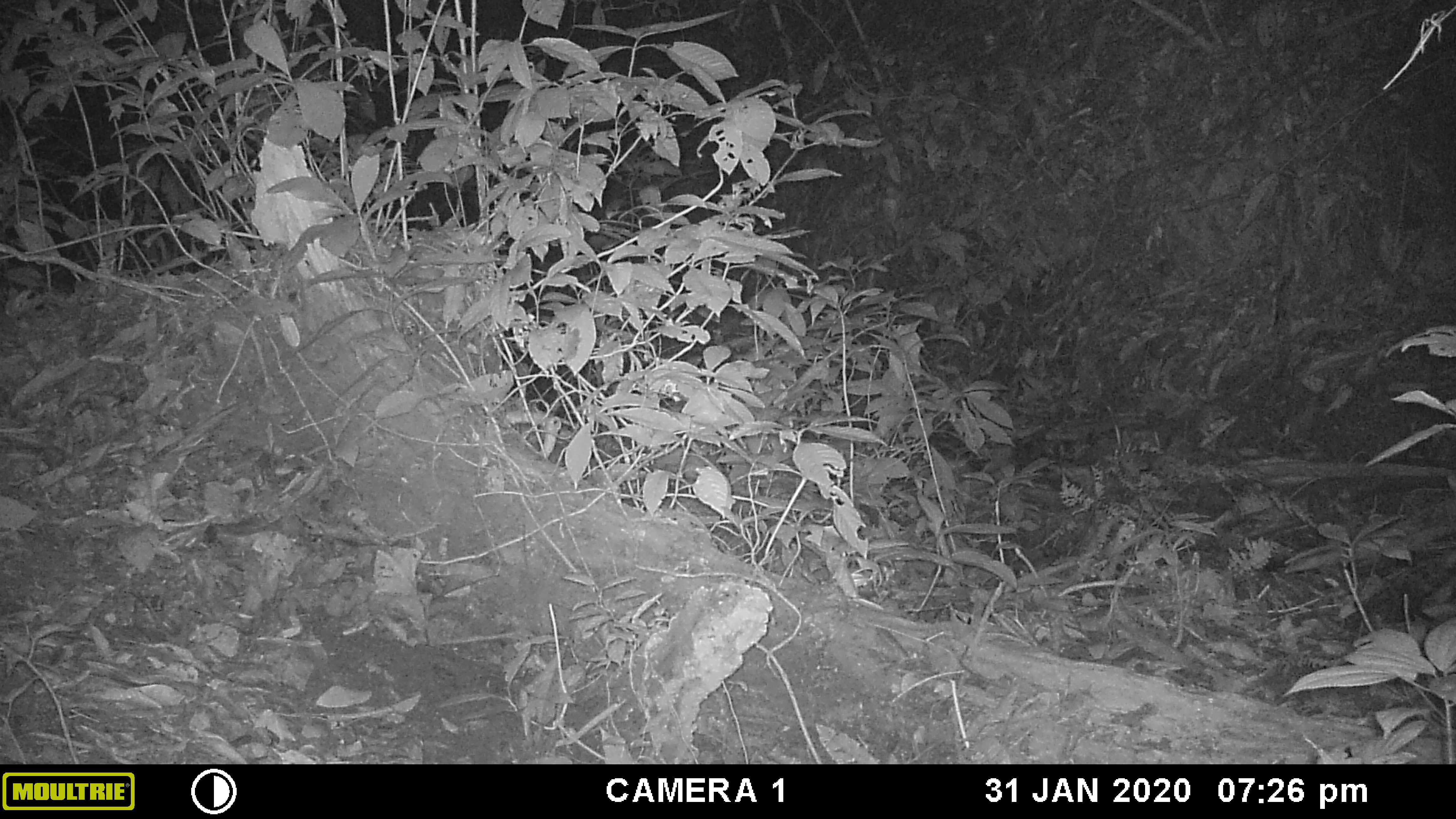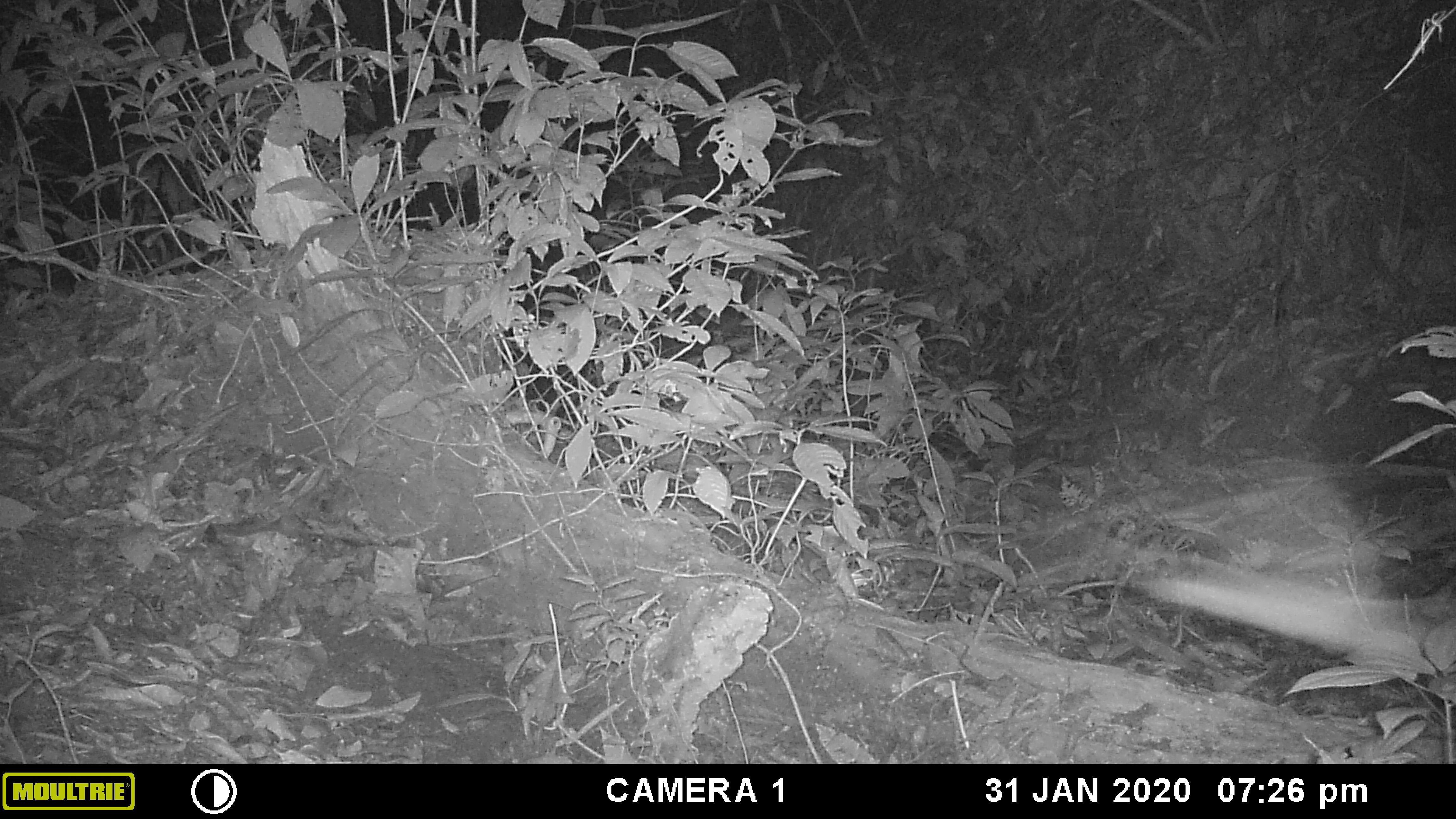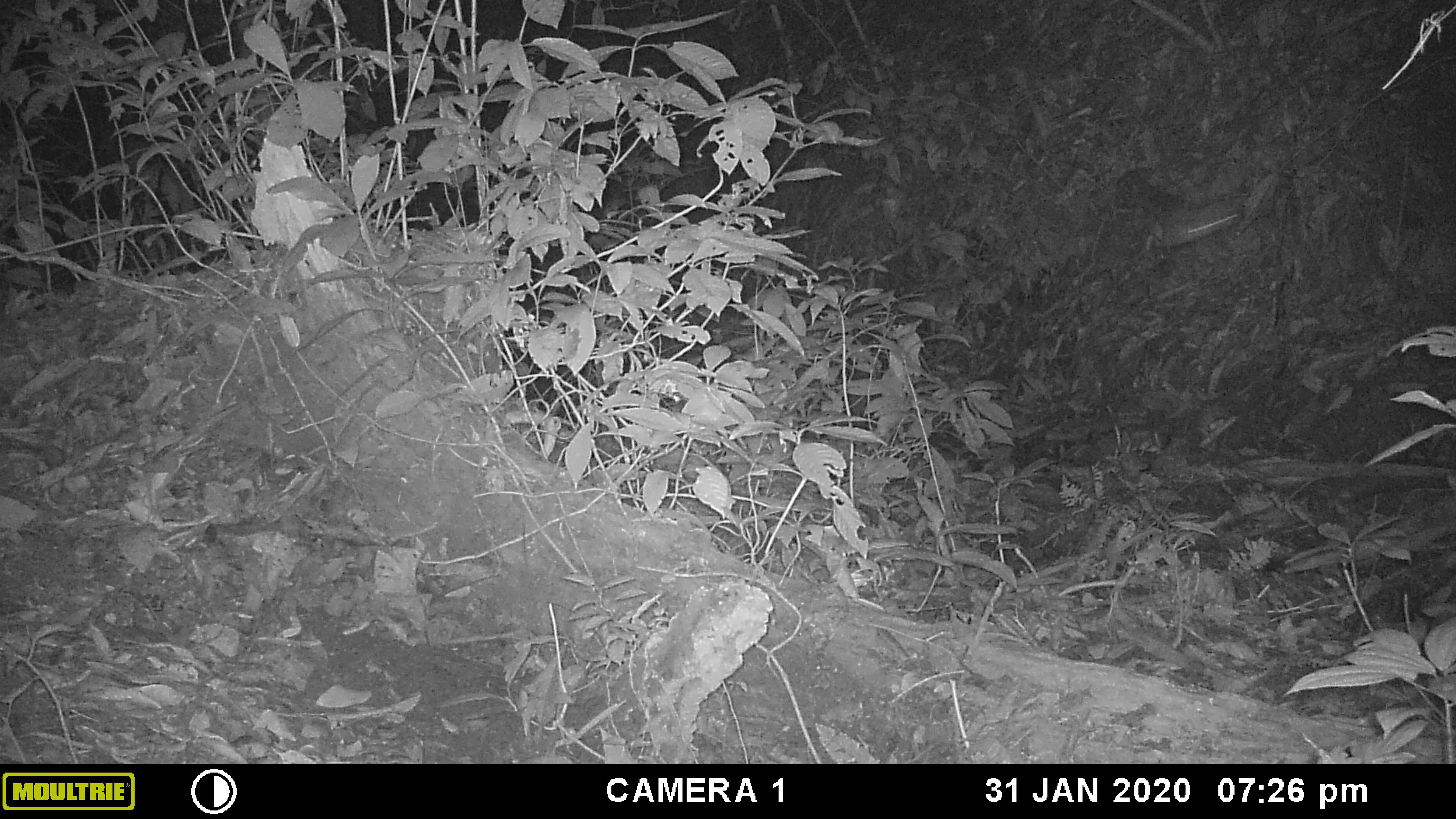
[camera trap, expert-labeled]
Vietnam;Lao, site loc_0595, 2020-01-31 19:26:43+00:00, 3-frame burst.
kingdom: Animalia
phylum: Arthropoda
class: Insecta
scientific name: Insecta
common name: insect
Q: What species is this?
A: Insect (Insecta).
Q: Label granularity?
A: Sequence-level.